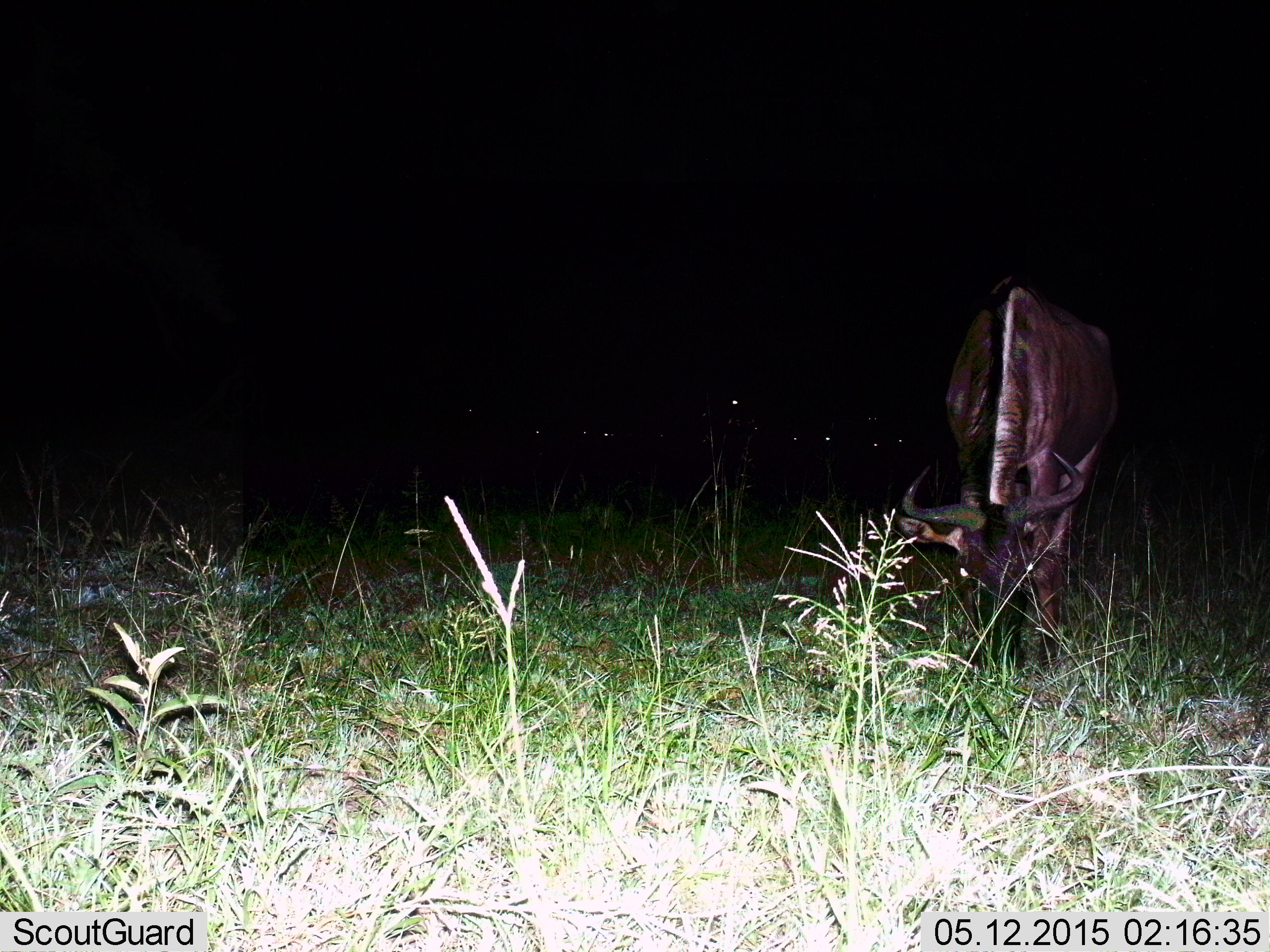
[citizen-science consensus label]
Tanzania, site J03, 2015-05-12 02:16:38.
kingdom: Animalia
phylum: Chordata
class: Mammalia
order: Artiodactyla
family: Bovidae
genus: Connochaetes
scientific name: Connochaetes taurinus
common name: blue wildebeest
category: wildebeest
Wildebeest (blue wildebeest) (Connochaetes taurinus), count 1. Behavior (volunteer vote fractions): standing 40%, resting 0%, moving 0%, interacting 0%. Young present (vote fraction): 0%. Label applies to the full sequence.